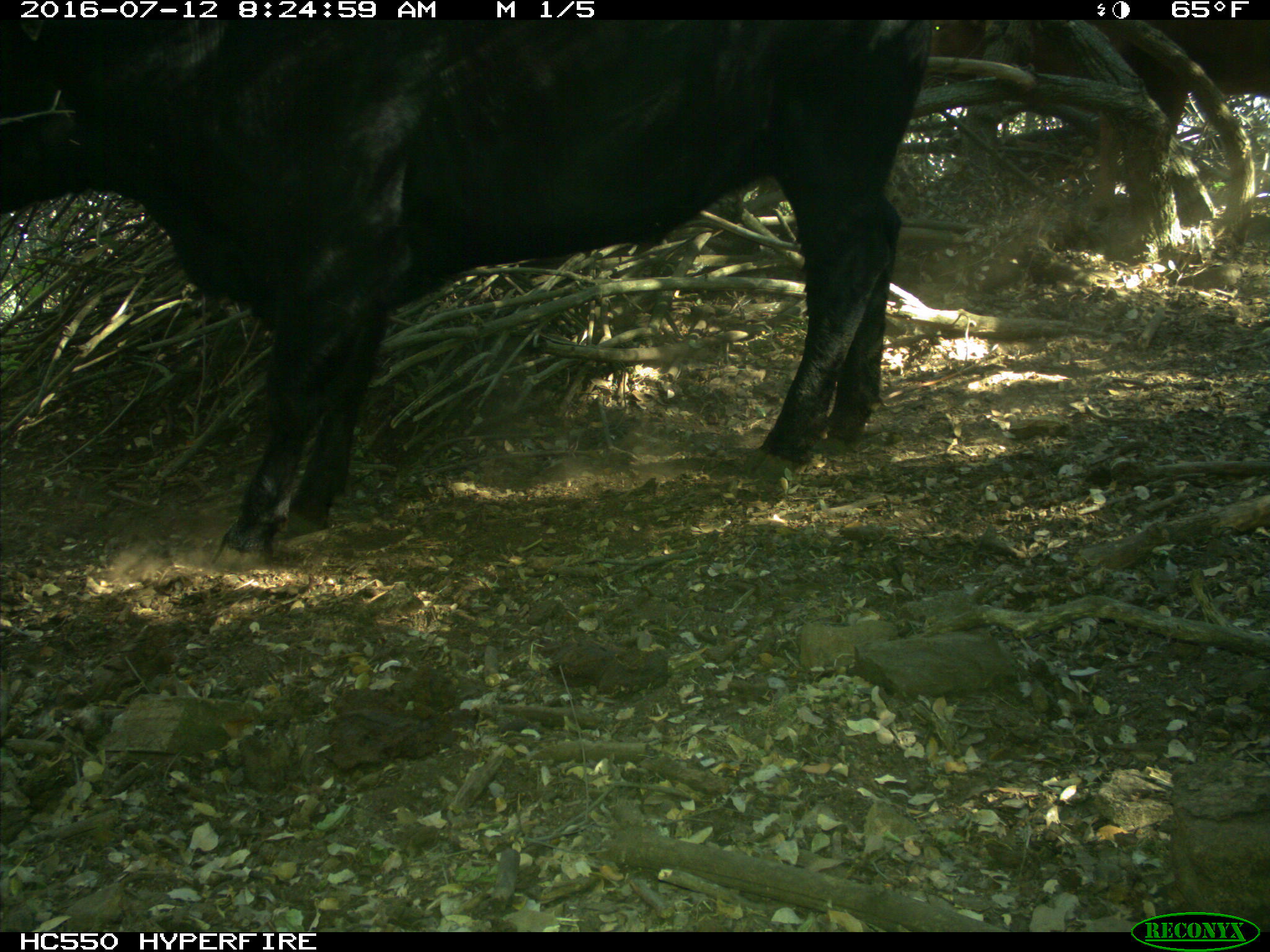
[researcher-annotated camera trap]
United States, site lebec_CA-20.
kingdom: Animalia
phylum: Chordata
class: Mammalia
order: Artiodactyla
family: Bovidae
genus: Bos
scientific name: Bos taurus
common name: domestic cow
Bos taurus (domestic cow).